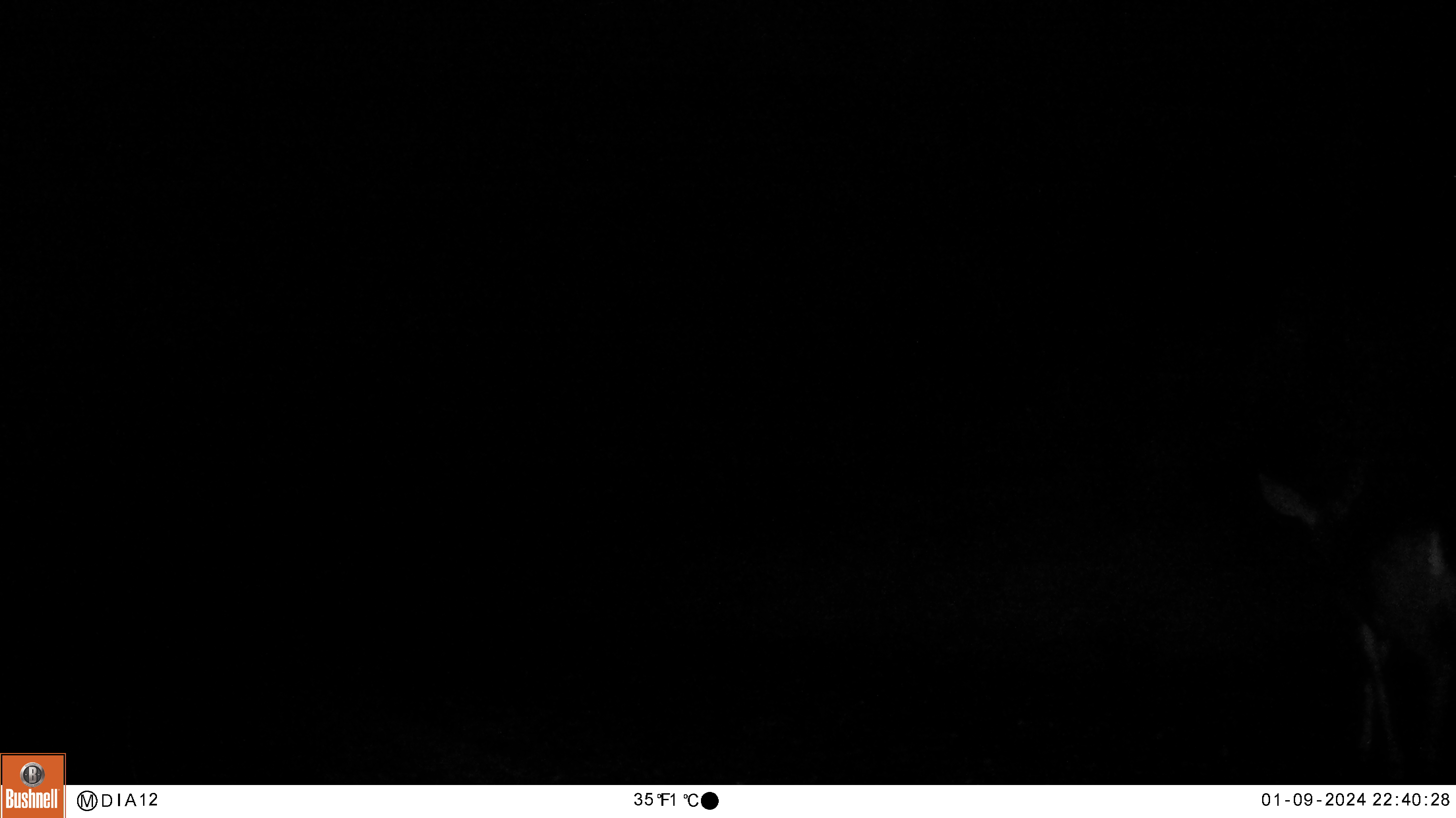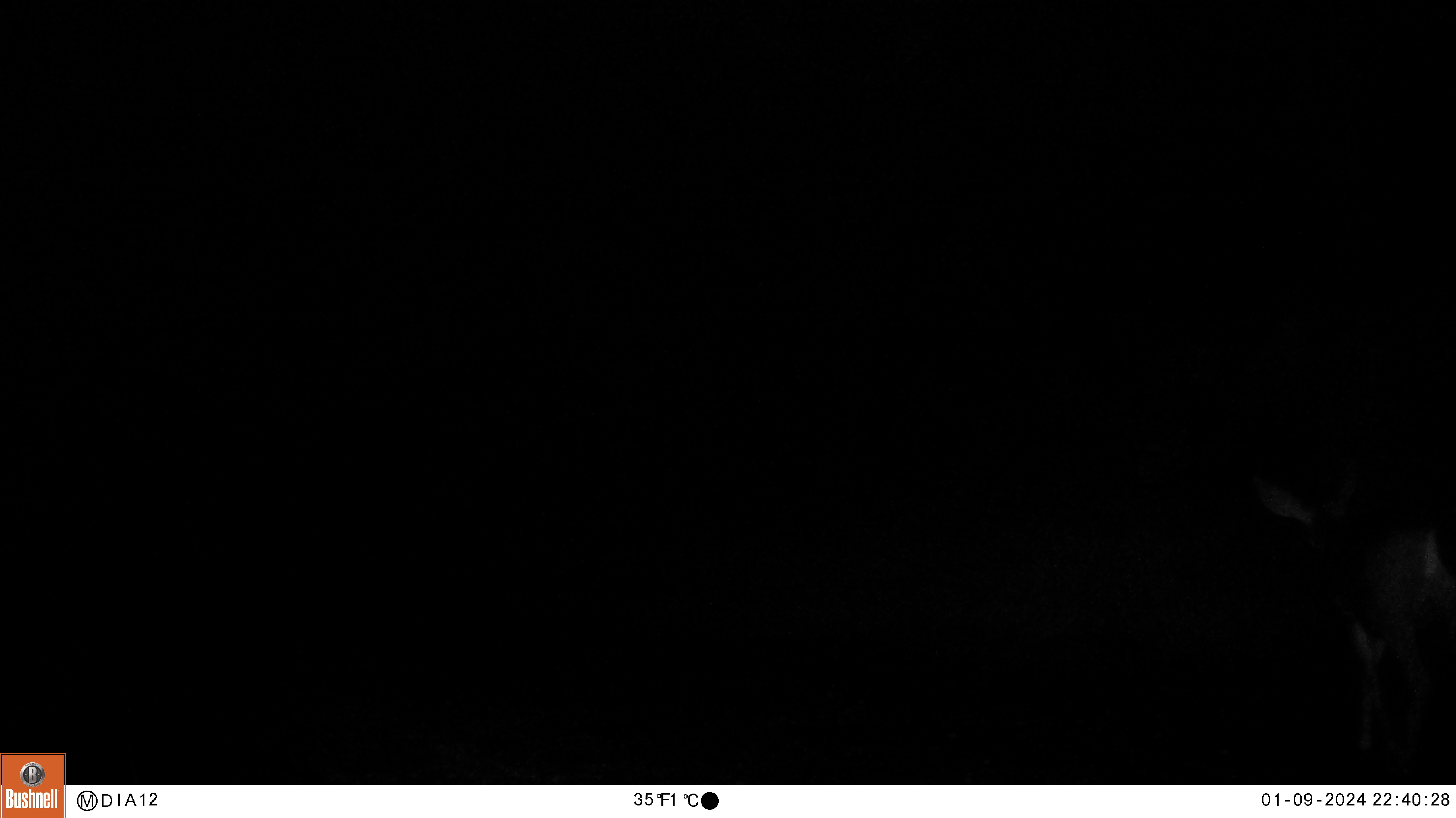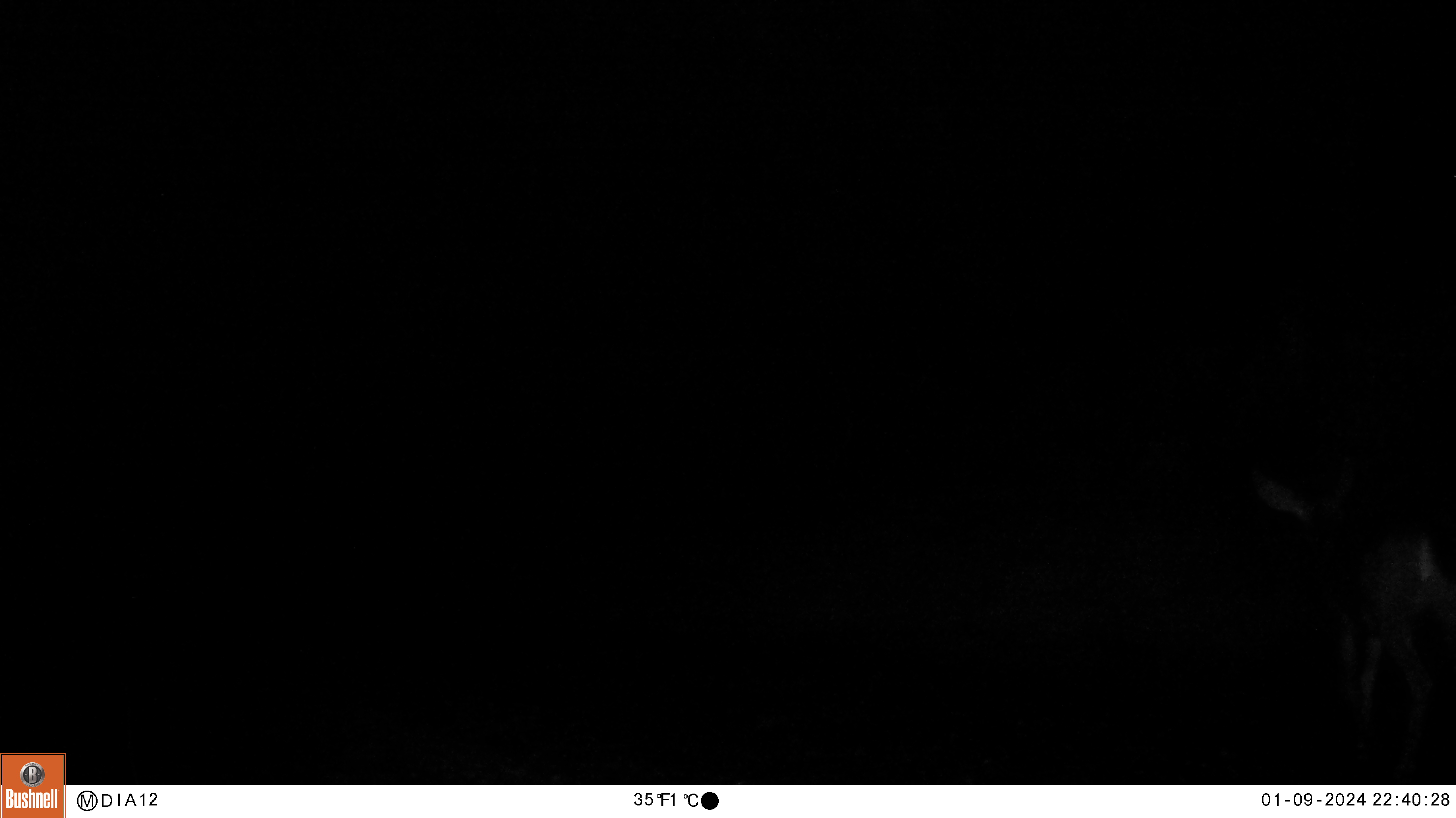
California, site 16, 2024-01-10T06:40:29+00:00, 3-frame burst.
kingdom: Animalia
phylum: Chordata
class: Mammalia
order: Artiodactyla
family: Cervidae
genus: Odocoileus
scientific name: Odocoileus hemionus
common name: mule deer